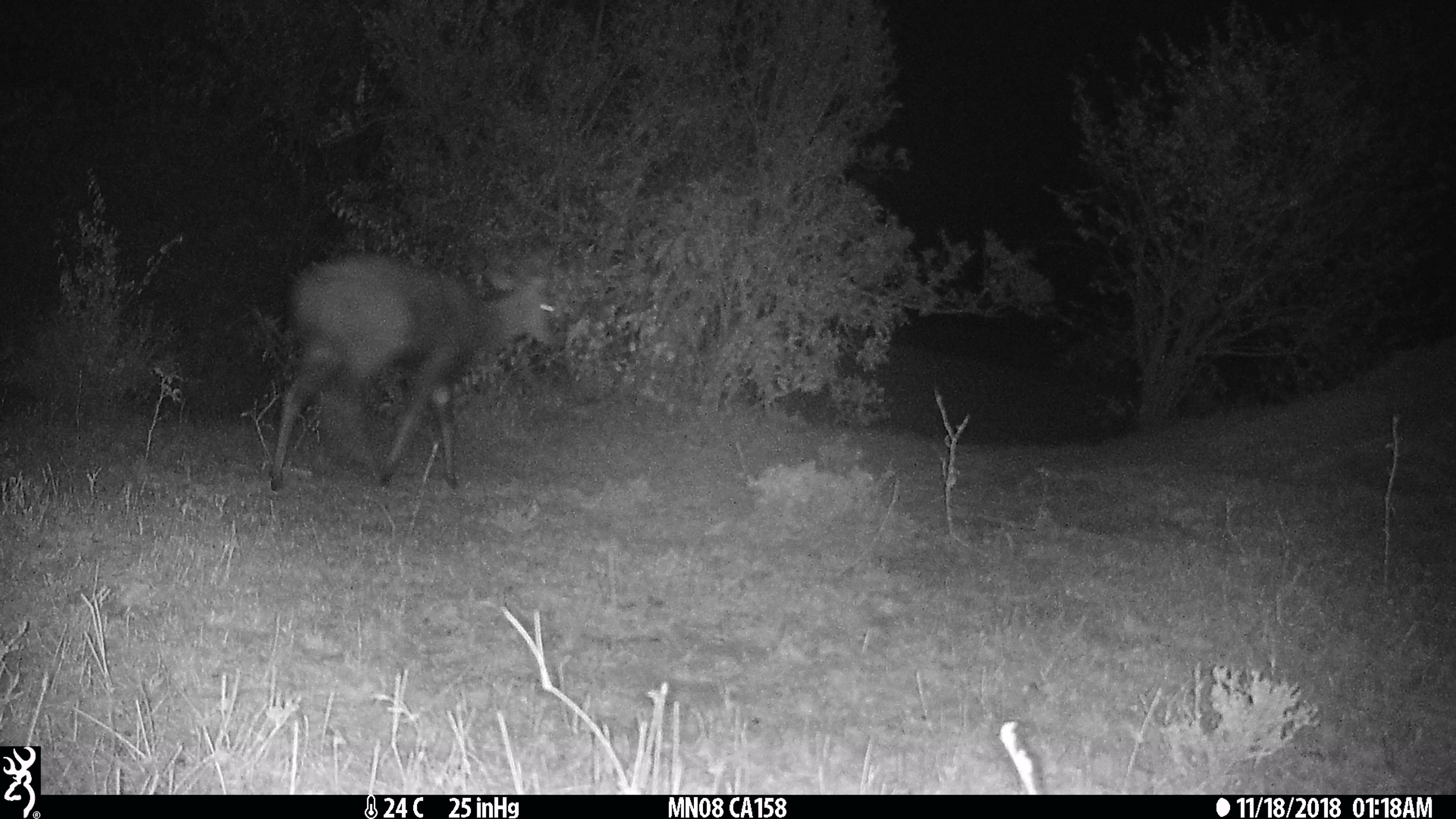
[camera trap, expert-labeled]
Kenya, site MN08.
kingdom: Animalia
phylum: Chordata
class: Mammalia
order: Artiodactyla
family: Bovidae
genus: Tragelaphus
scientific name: Tragelaphus scriptus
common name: bushbuck